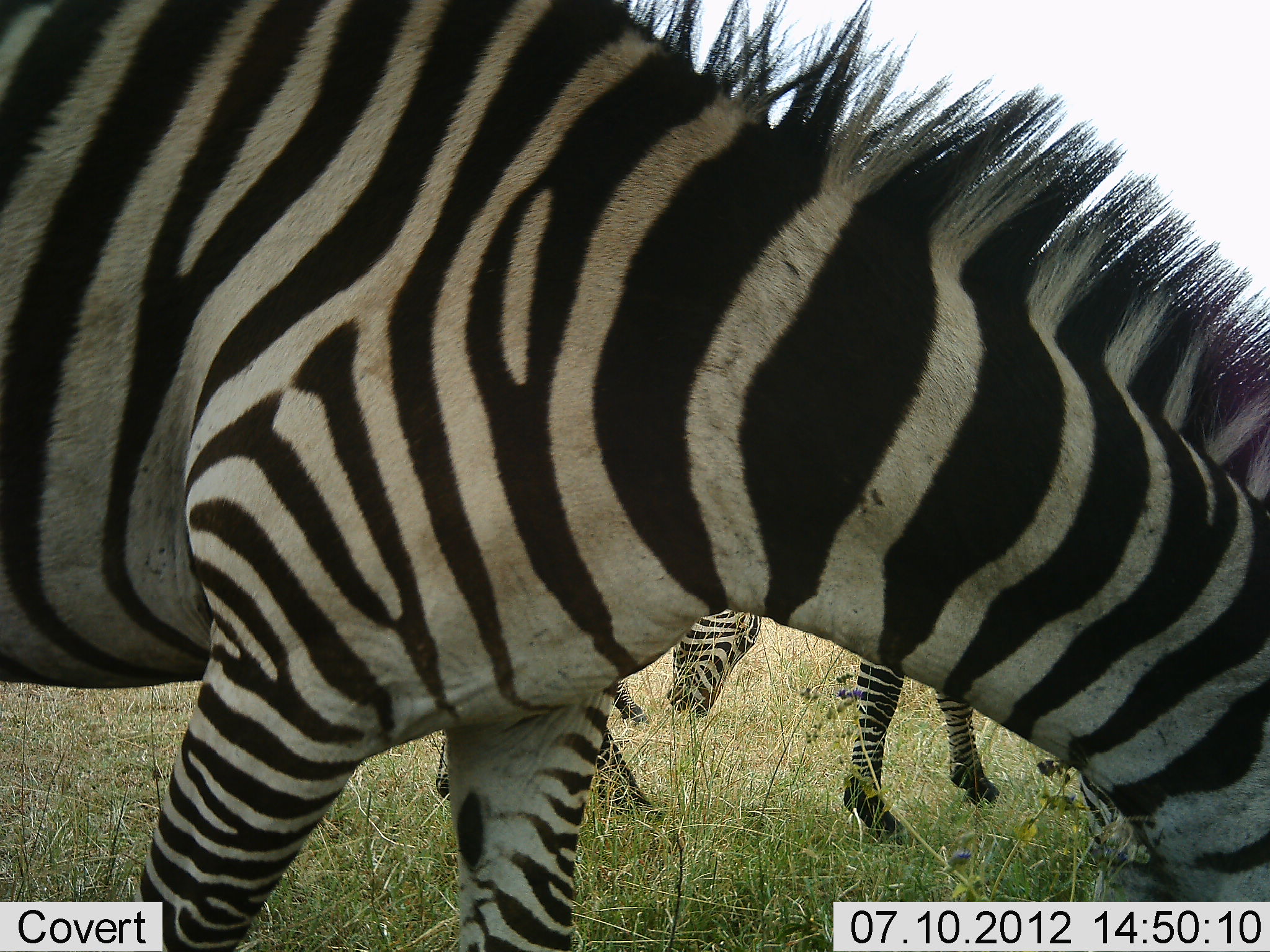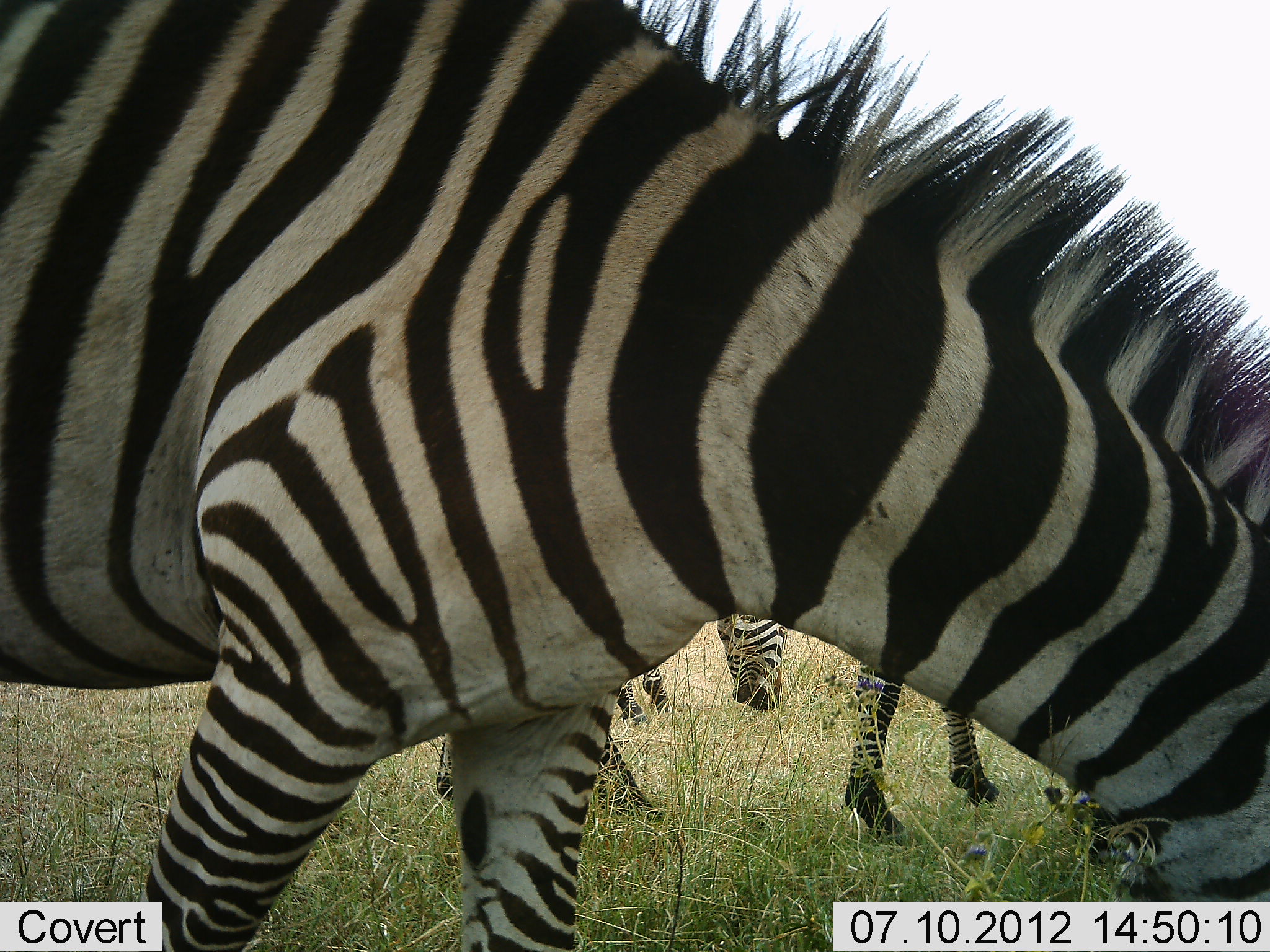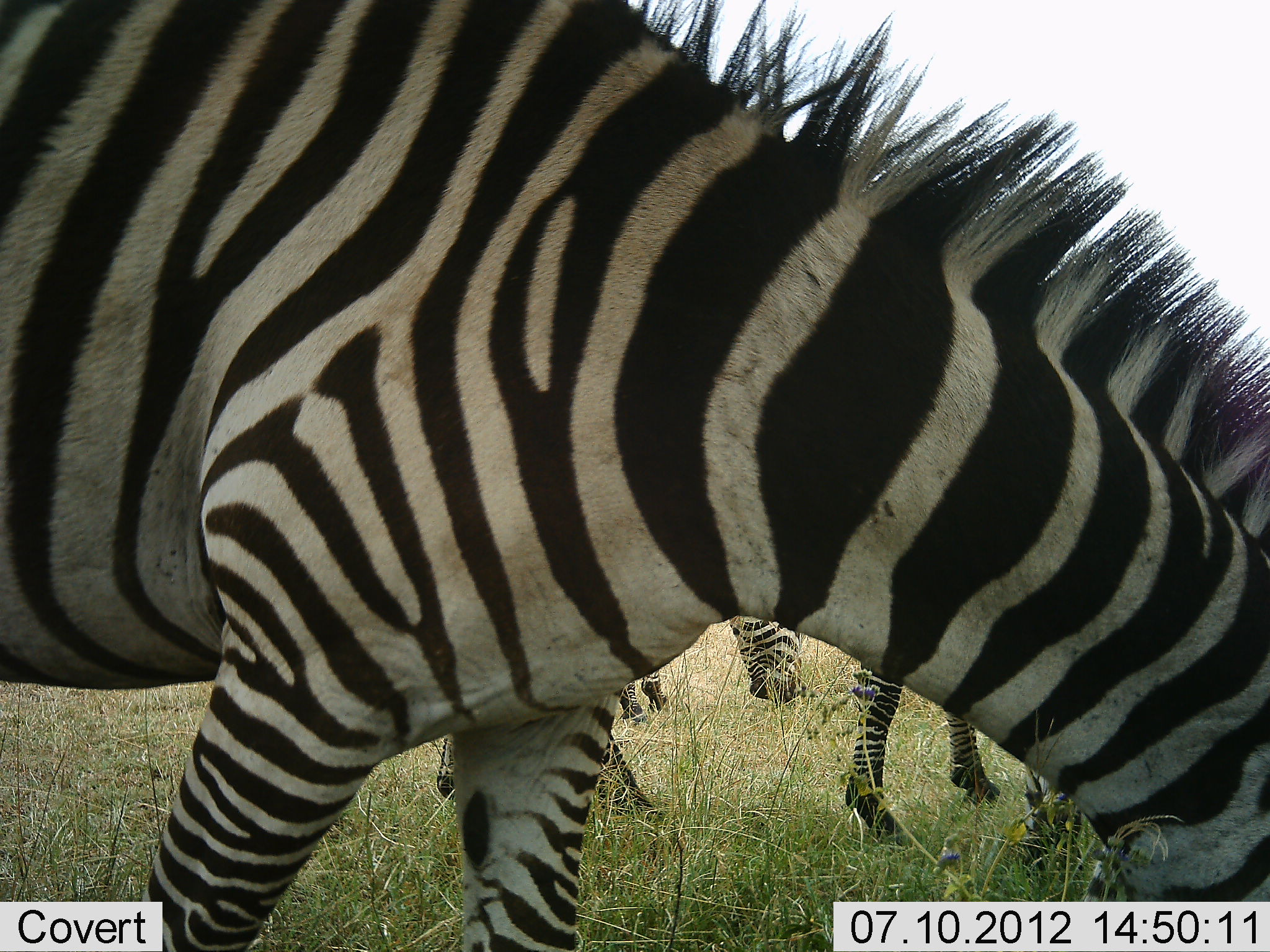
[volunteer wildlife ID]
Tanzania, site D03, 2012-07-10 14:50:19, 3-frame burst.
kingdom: Animalia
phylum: Chordata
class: Mammalia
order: Perissodactyla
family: Equidae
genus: Equus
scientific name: Equus quagga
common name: plains zebra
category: zebra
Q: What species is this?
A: Zebra (plains zebra) (Equus quagga).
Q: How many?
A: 3.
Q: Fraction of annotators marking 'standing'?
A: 30%.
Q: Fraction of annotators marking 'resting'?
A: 10%.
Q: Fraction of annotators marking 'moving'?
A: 10%.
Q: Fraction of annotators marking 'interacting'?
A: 0%.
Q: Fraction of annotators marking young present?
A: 0%.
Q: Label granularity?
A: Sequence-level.